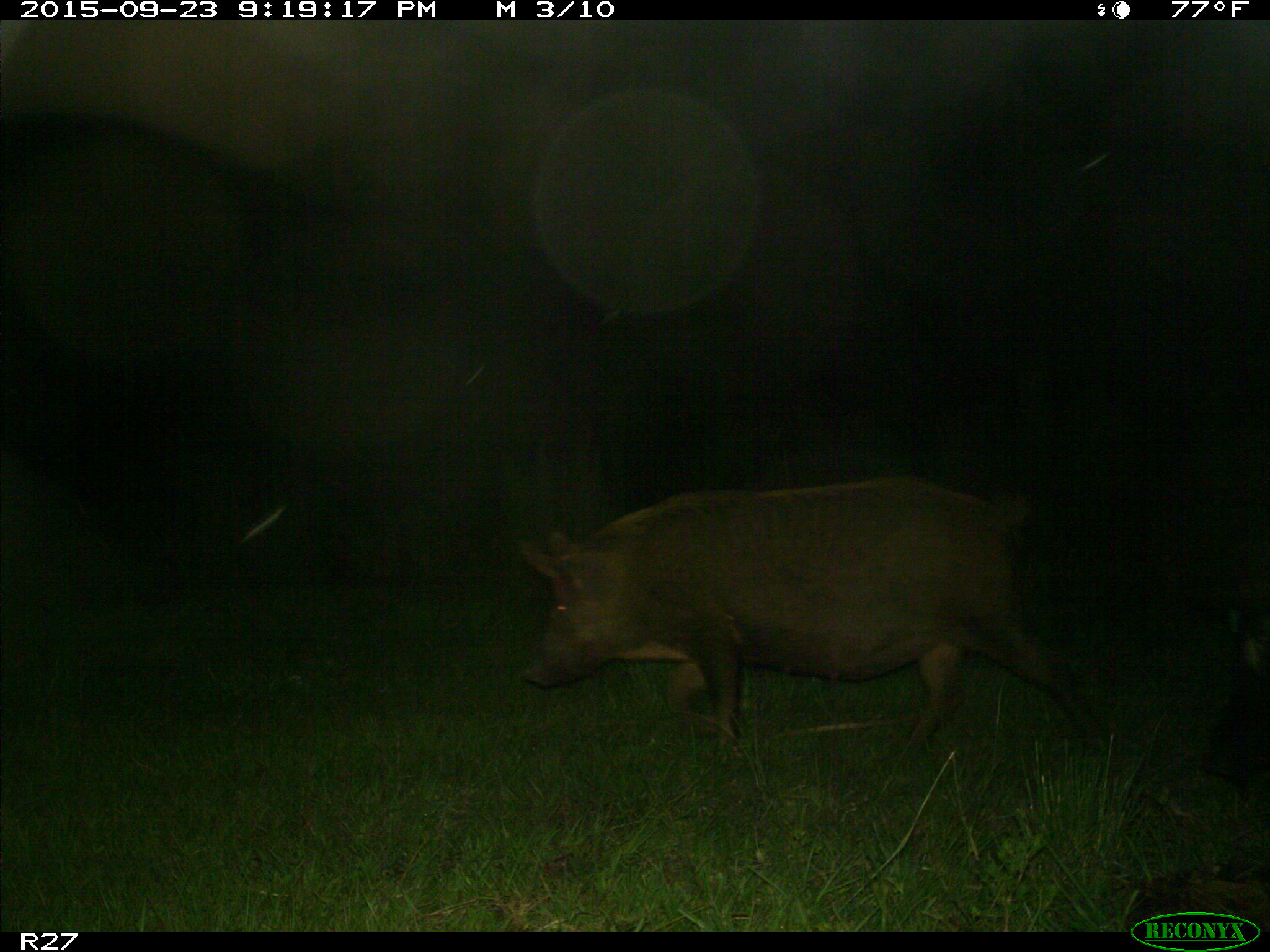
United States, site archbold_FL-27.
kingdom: Animalia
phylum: Chordata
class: Mammalia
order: Artiodactyla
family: Suidae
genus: Sus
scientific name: Sus scrofa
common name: wild boar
Sus scrofa (wild boar).